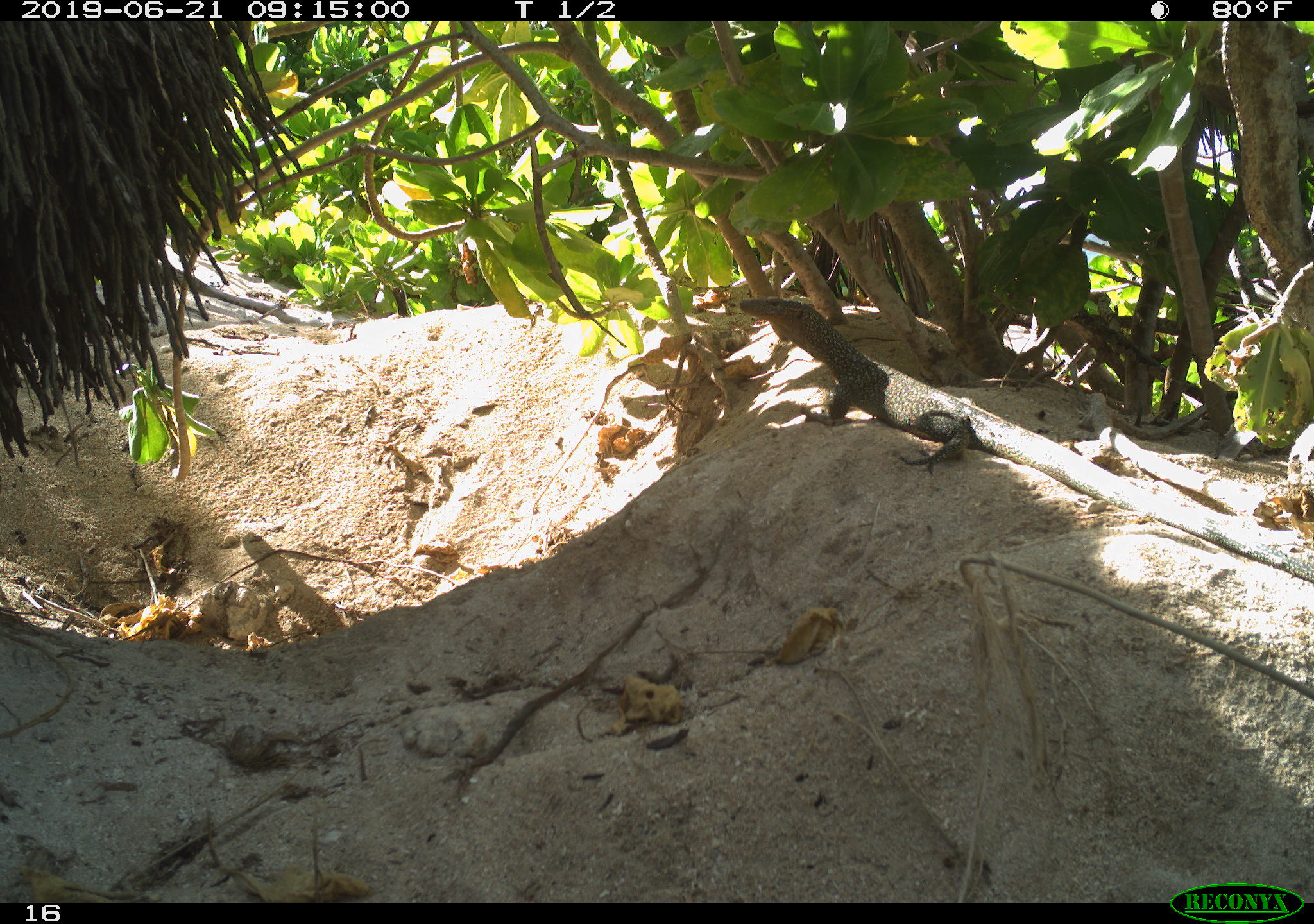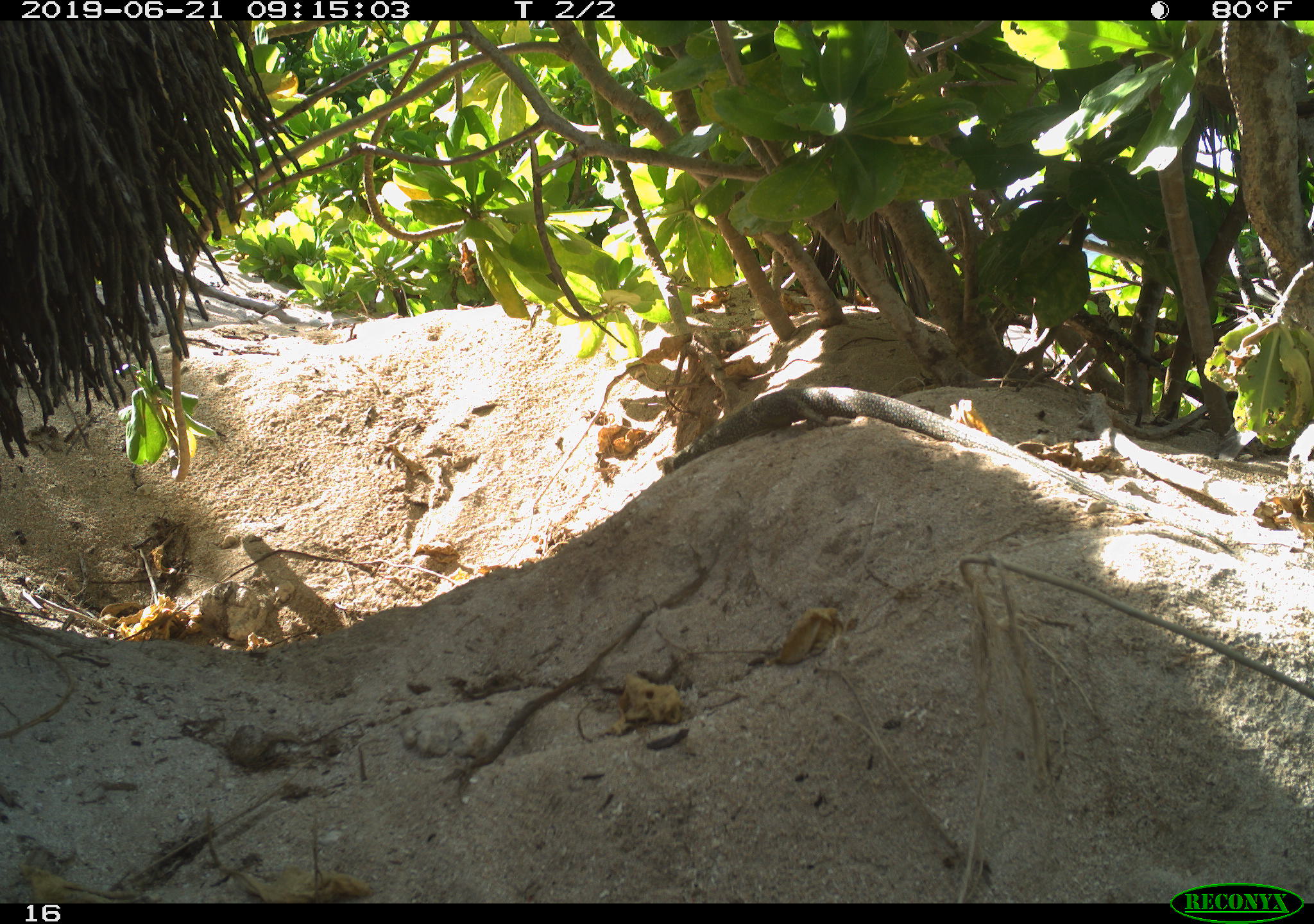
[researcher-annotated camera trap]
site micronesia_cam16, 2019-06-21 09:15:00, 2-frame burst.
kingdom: Animalia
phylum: Chordata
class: Reptilia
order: Squamata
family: Varanidae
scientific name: Varanidae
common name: monitor lizard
Monitor lizard (Varanidae).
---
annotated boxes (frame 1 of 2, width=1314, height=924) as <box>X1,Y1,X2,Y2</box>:
monitor lizard: <box>735,292,1314,587</box>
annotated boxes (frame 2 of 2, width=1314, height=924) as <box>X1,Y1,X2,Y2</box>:
monitor lizard: <box>661,382,1236,545</box>